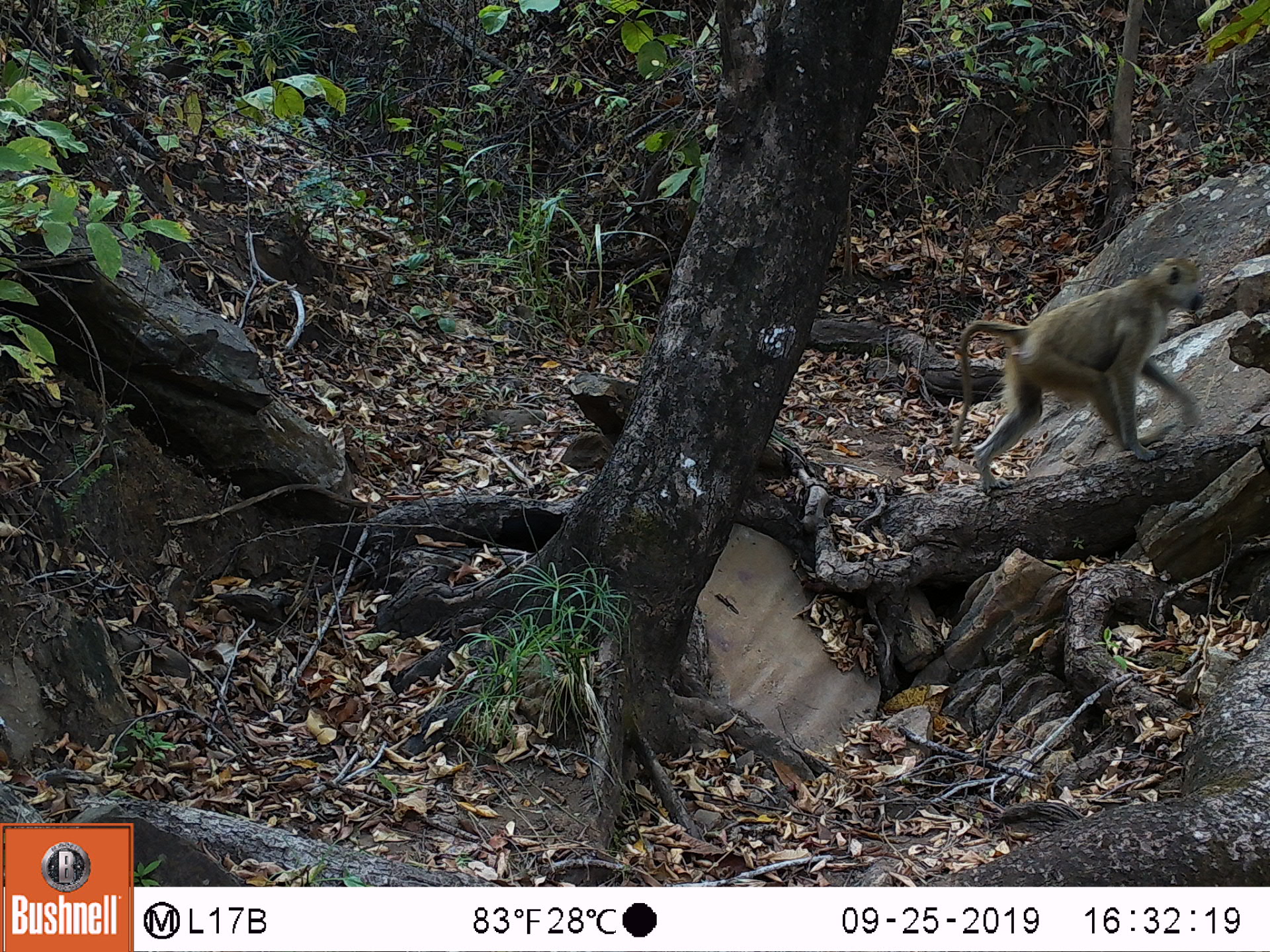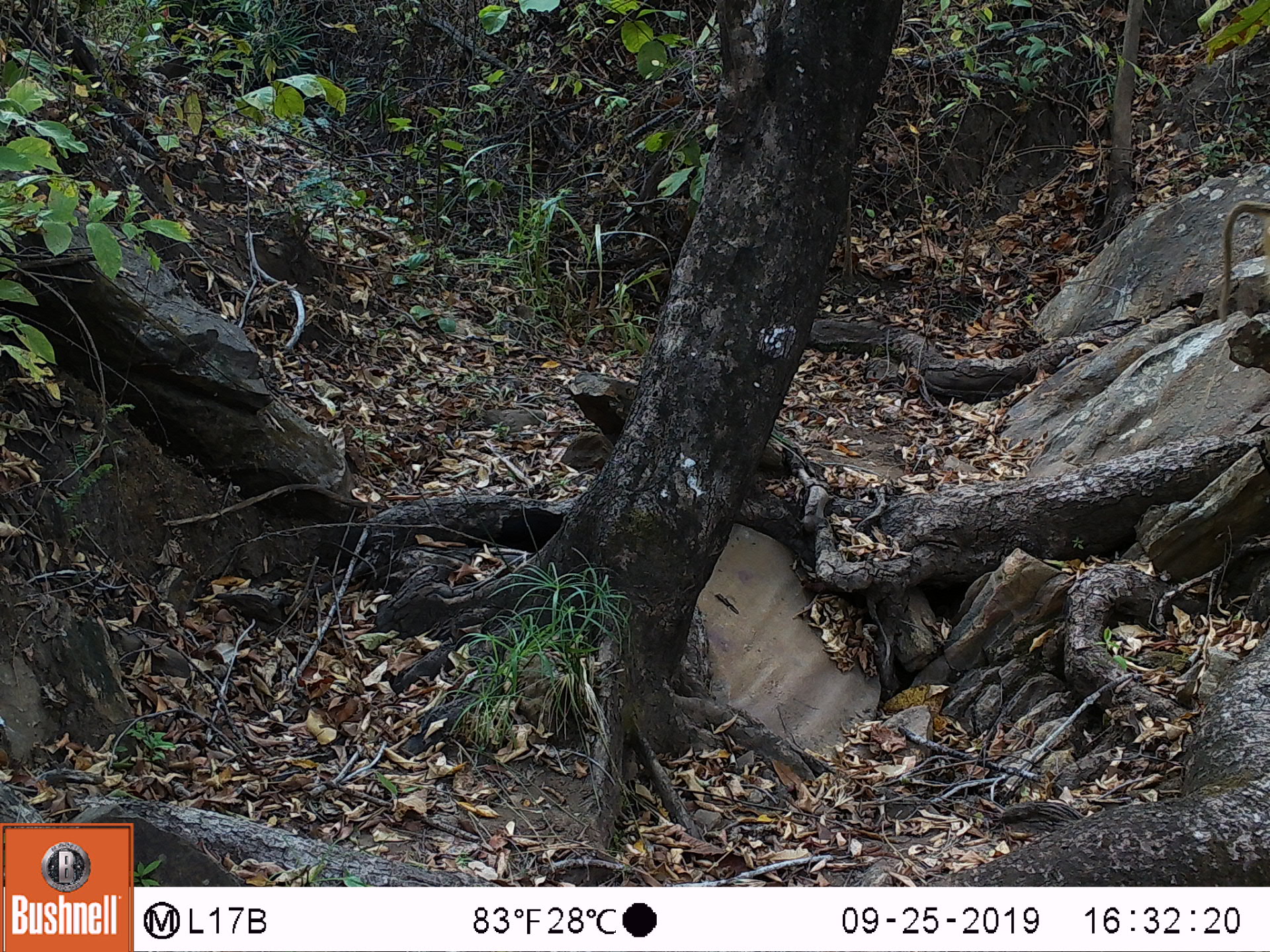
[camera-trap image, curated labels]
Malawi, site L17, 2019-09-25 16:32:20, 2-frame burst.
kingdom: Animalia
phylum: Chordata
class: Mammalia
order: Primates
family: Cercopithecidae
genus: Papio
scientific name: Papio cynocephalus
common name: yellow baboon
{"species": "yellow baboon (Papio cynocephalus)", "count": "1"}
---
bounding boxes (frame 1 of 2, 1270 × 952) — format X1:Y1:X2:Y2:
yellow baboon: 943:252:1209:497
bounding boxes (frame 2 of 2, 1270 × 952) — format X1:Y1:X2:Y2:
yellow baboon: 1217:198:1262:320